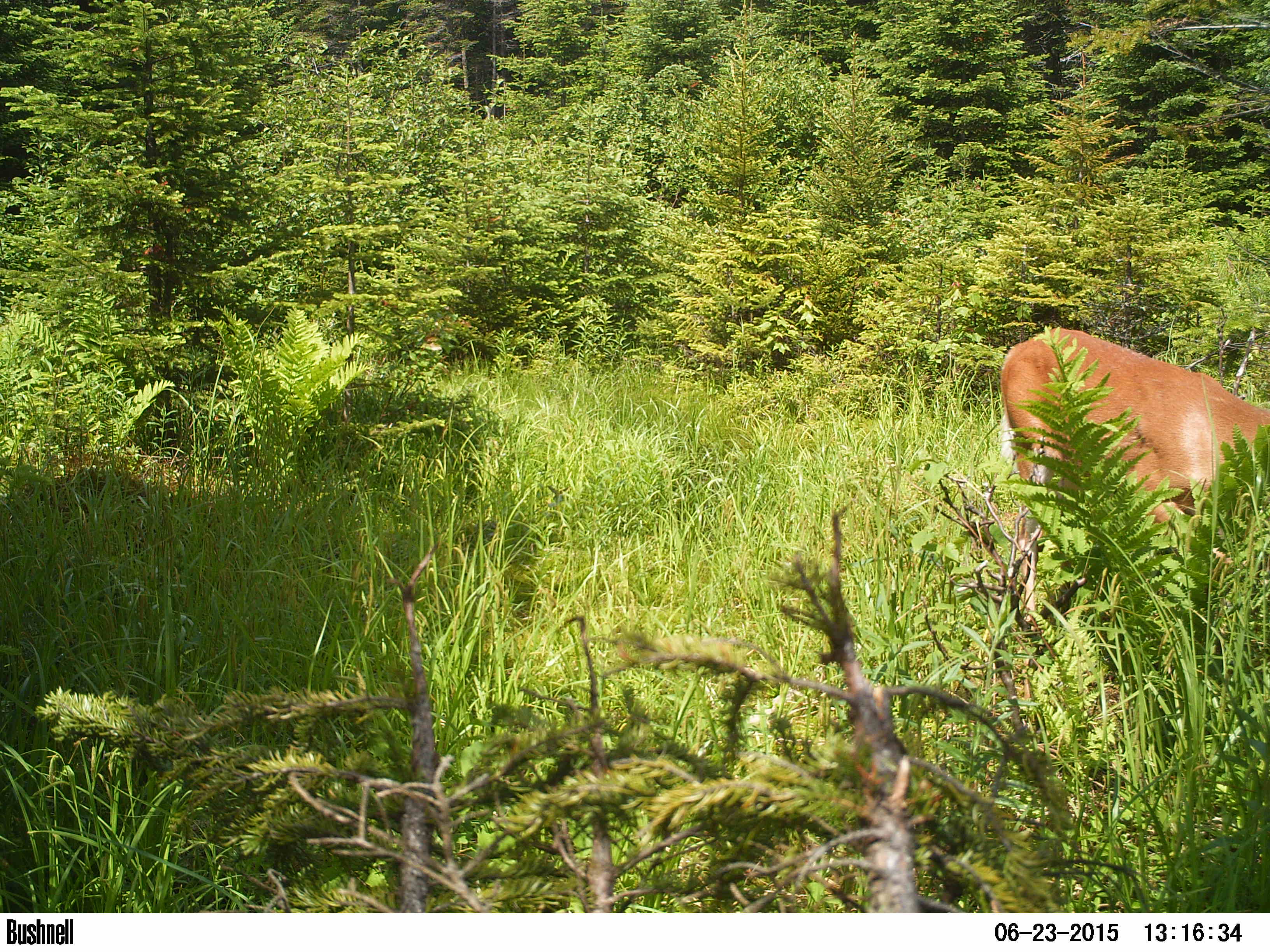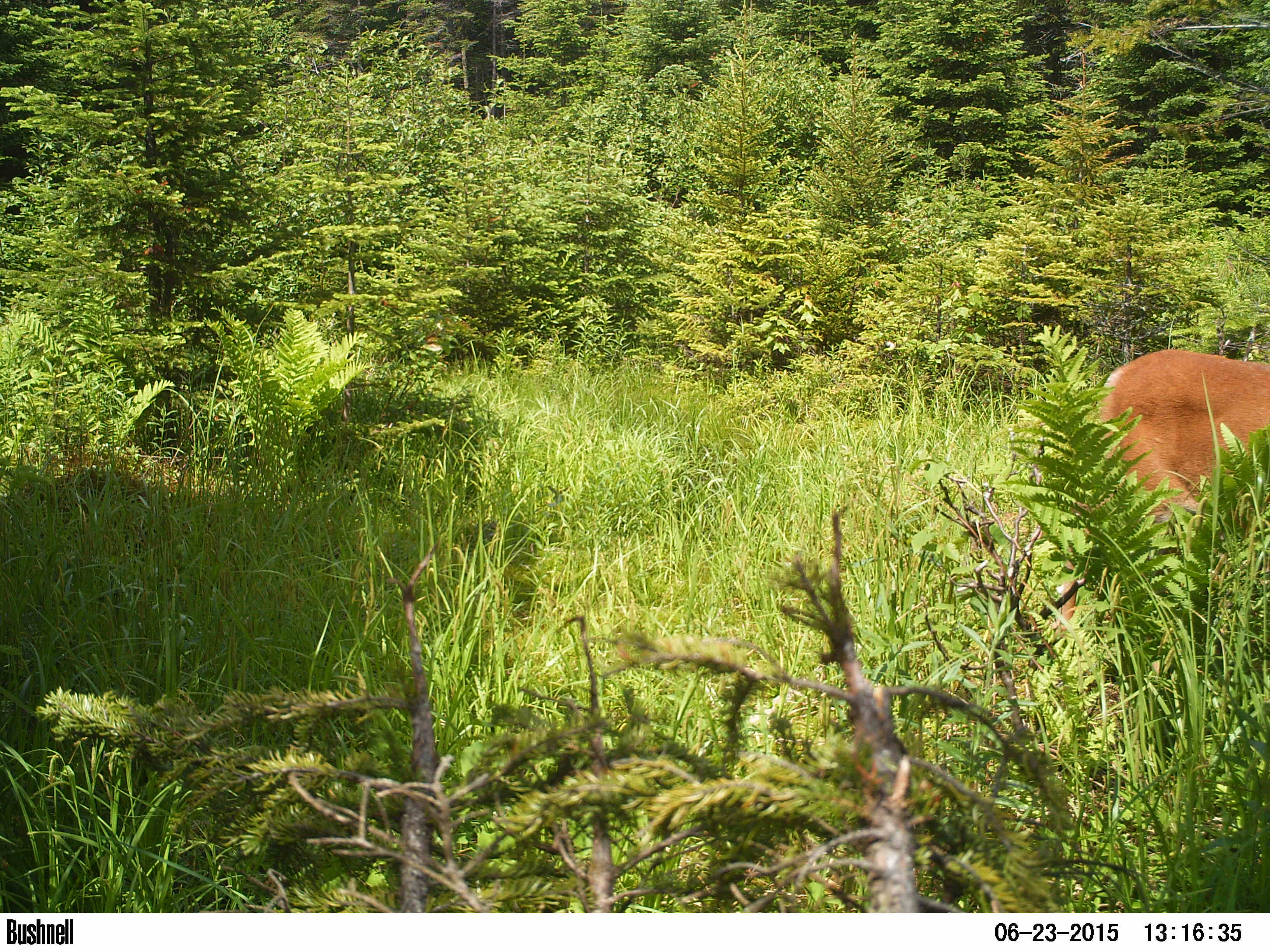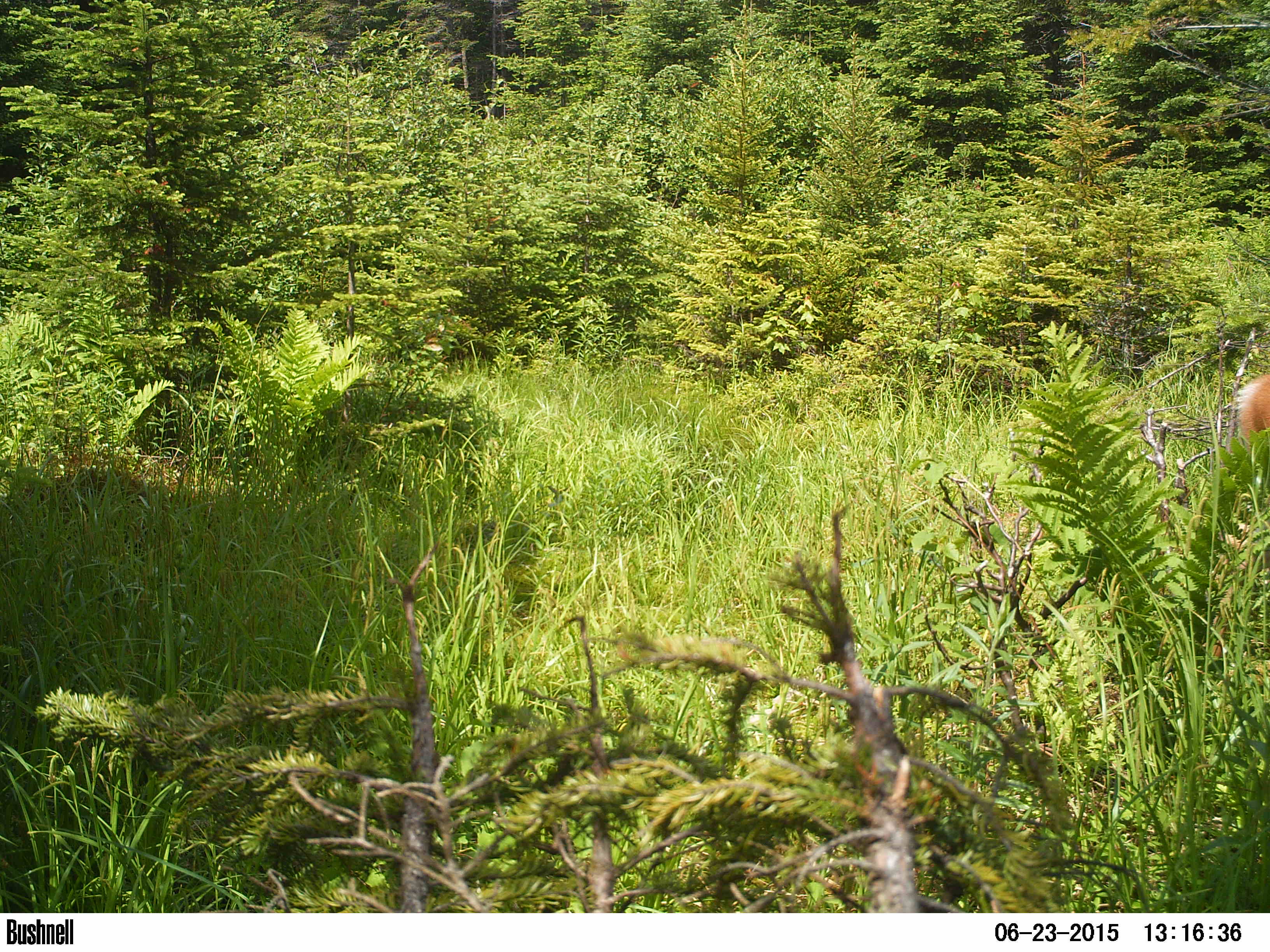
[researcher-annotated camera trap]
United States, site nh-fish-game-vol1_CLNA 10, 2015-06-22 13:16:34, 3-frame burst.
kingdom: Animalia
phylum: Chordata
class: Mammalia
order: Artiodactyla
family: Cervidae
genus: Odocoileus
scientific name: Odocoileus virginianus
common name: white-tailed deer